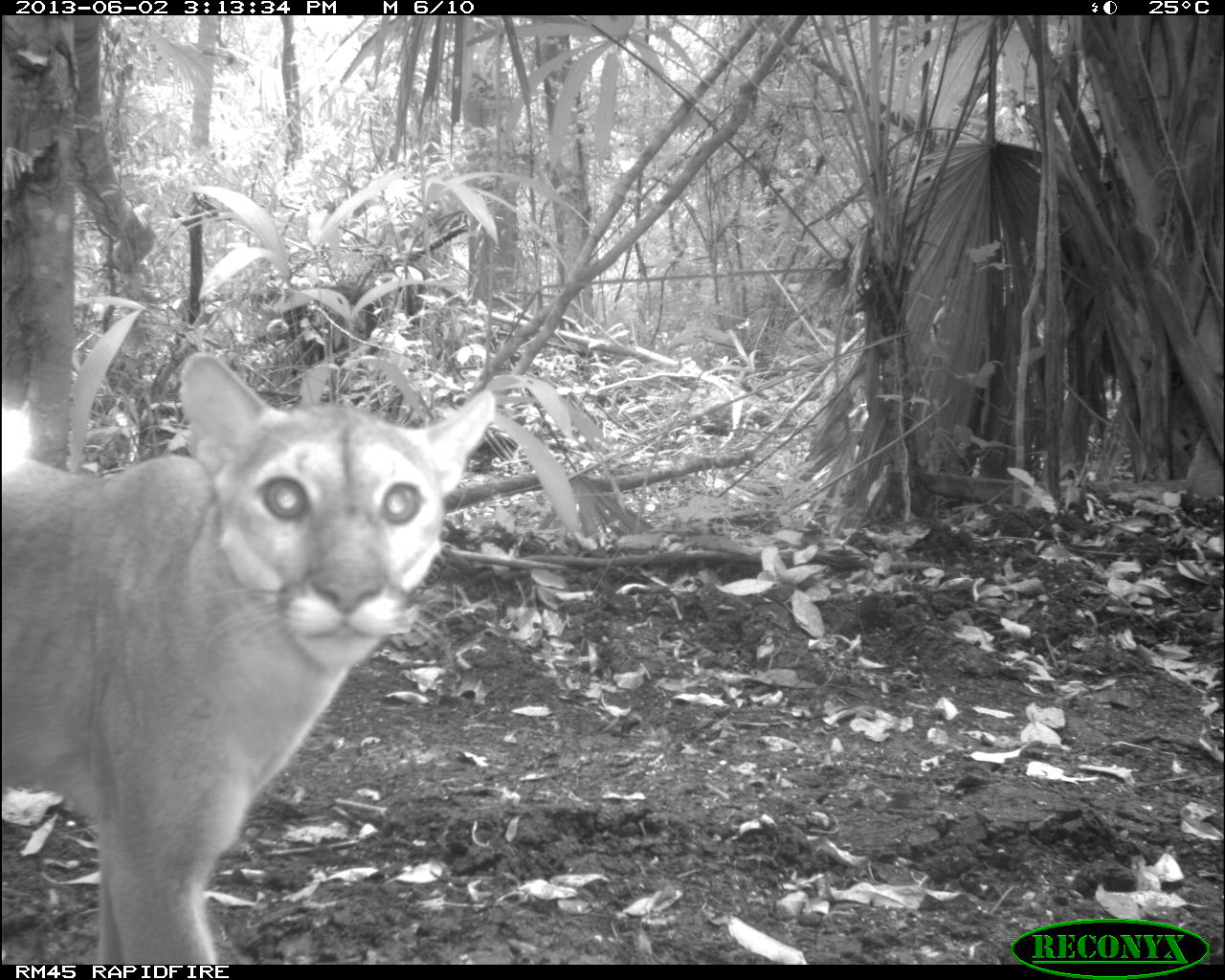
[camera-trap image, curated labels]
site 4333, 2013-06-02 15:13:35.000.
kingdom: Animalia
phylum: Chordata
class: Mammalia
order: Carnivora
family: Felidae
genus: Puma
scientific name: Puma concolor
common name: mountain lion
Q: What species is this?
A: Puma concolor (mountain lion).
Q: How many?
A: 1.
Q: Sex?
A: Female.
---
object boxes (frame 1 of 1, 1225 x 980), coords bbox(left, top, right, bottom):
puma concolor: bbox(0, 353, 496, 964)